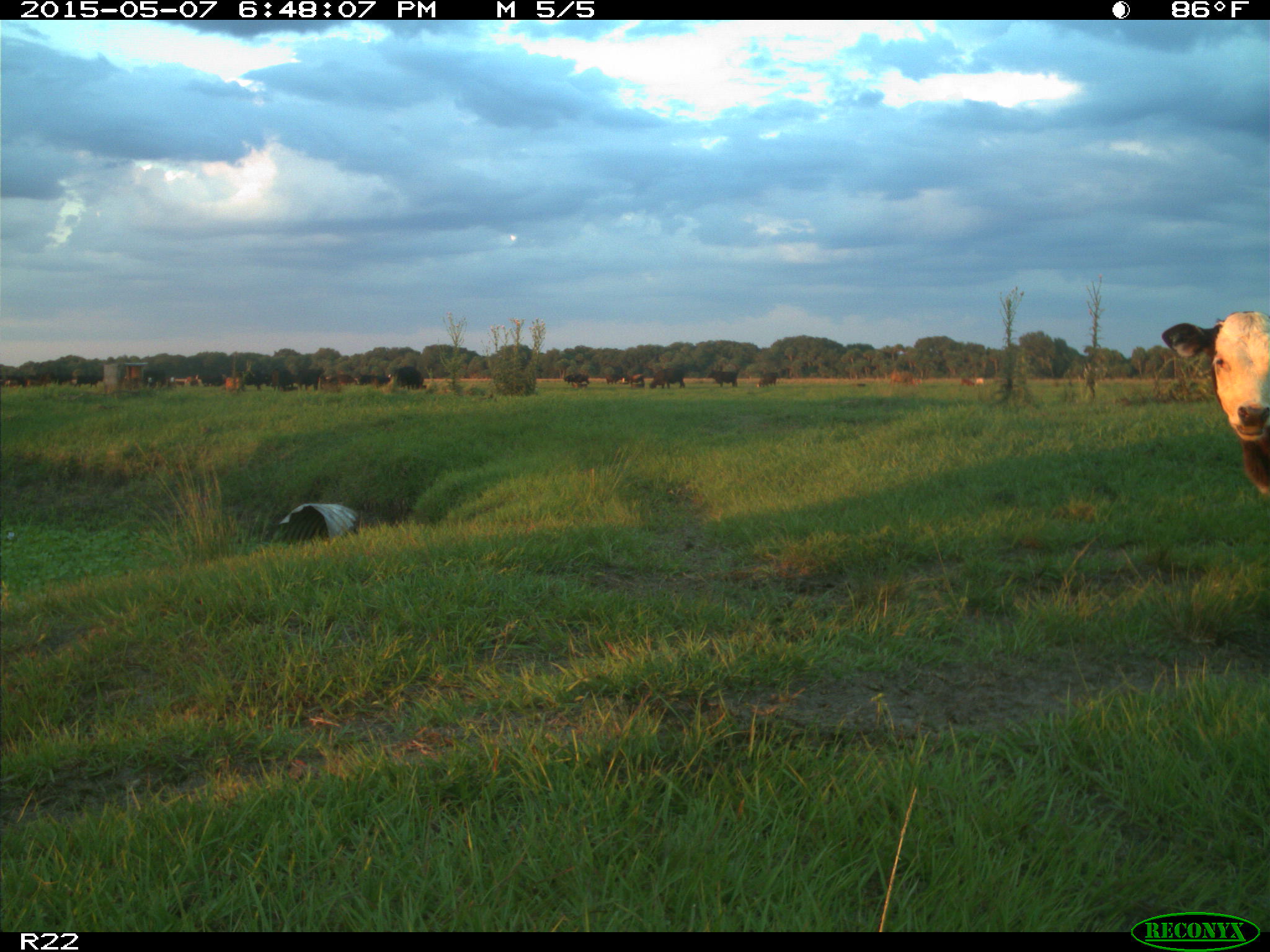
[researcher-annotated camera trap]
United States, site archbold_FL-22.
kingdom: Animalia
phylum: Chordata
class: Mammalia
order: Artiodactyla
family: Bovidae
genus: Bos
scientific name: Bos taurus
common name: domestic cow